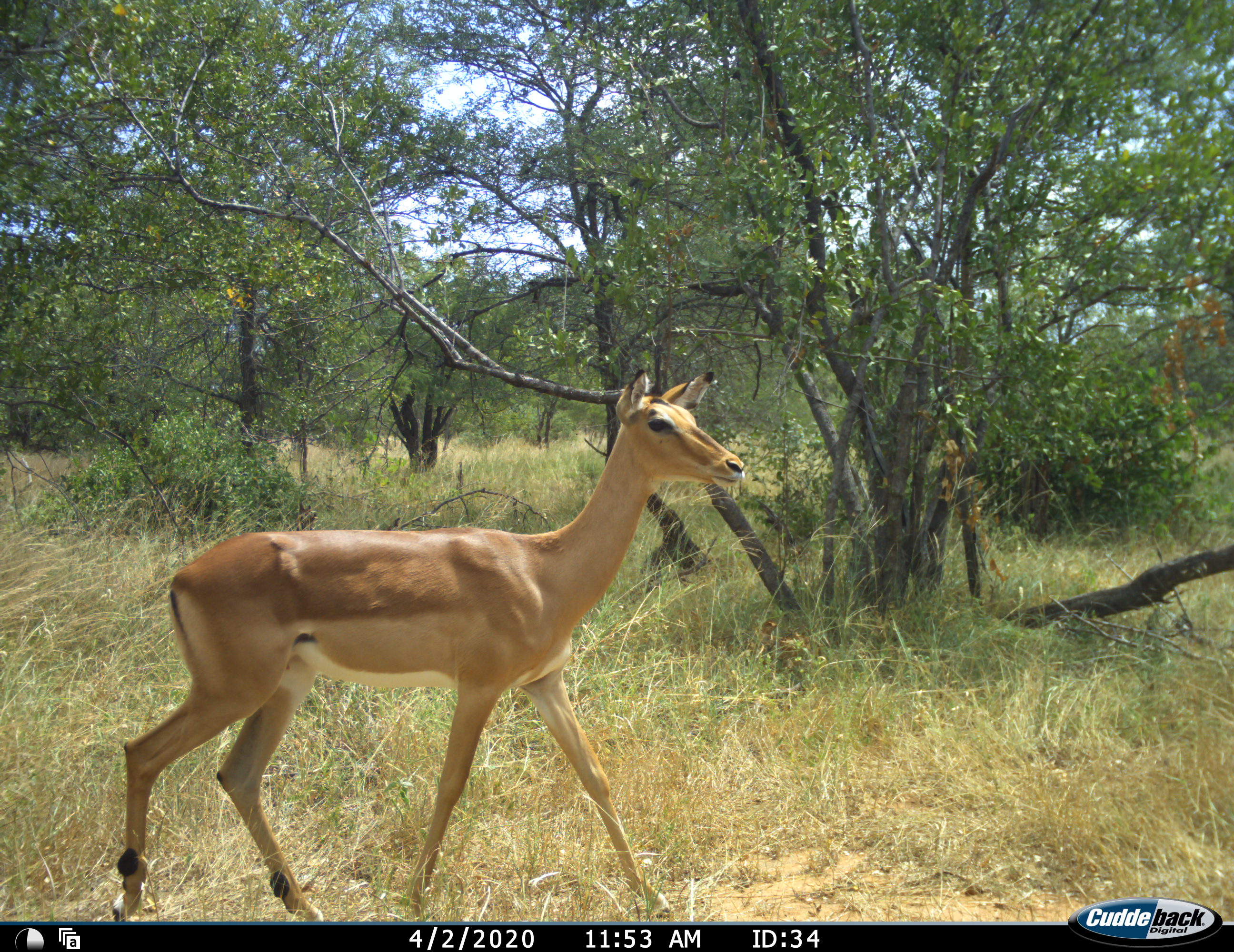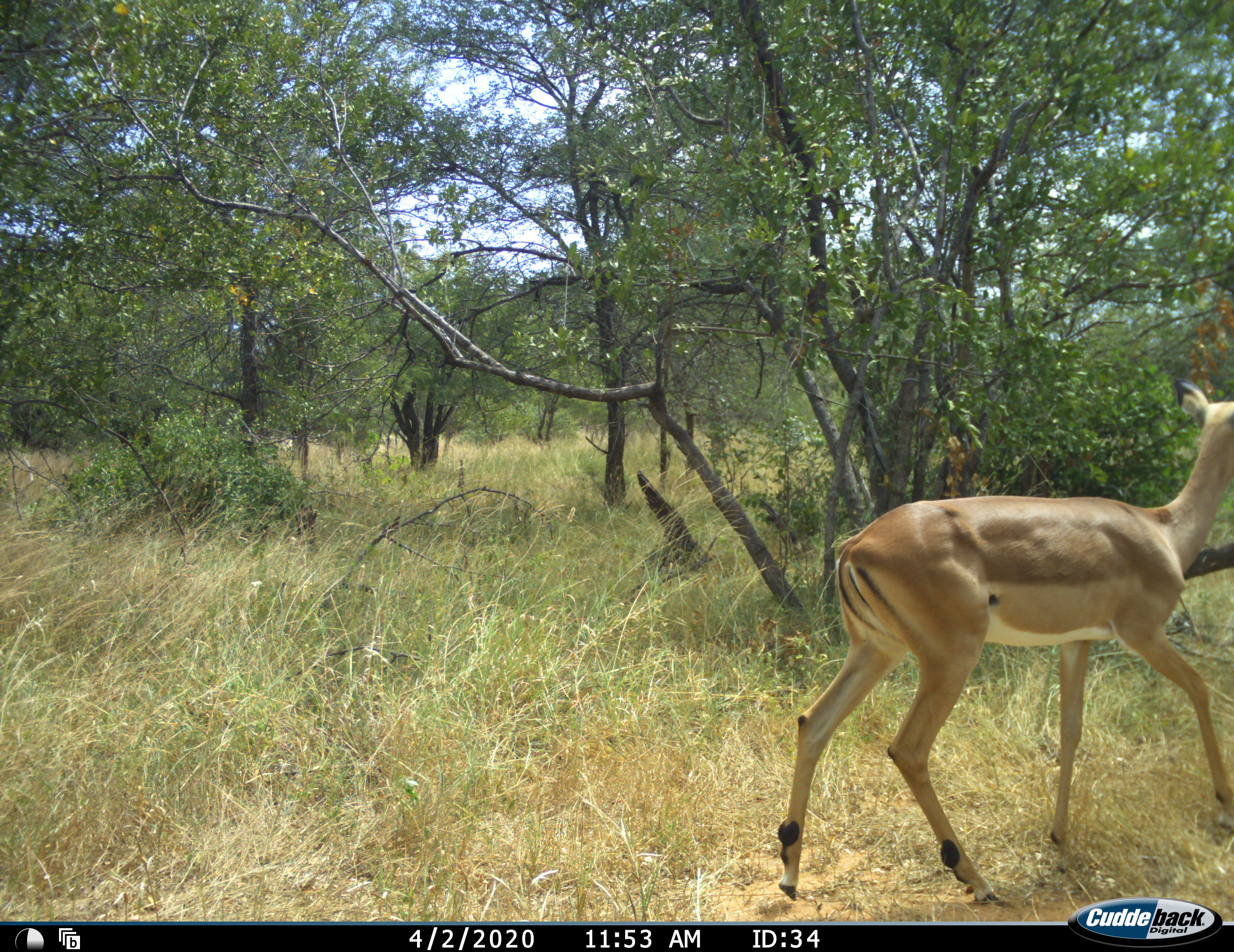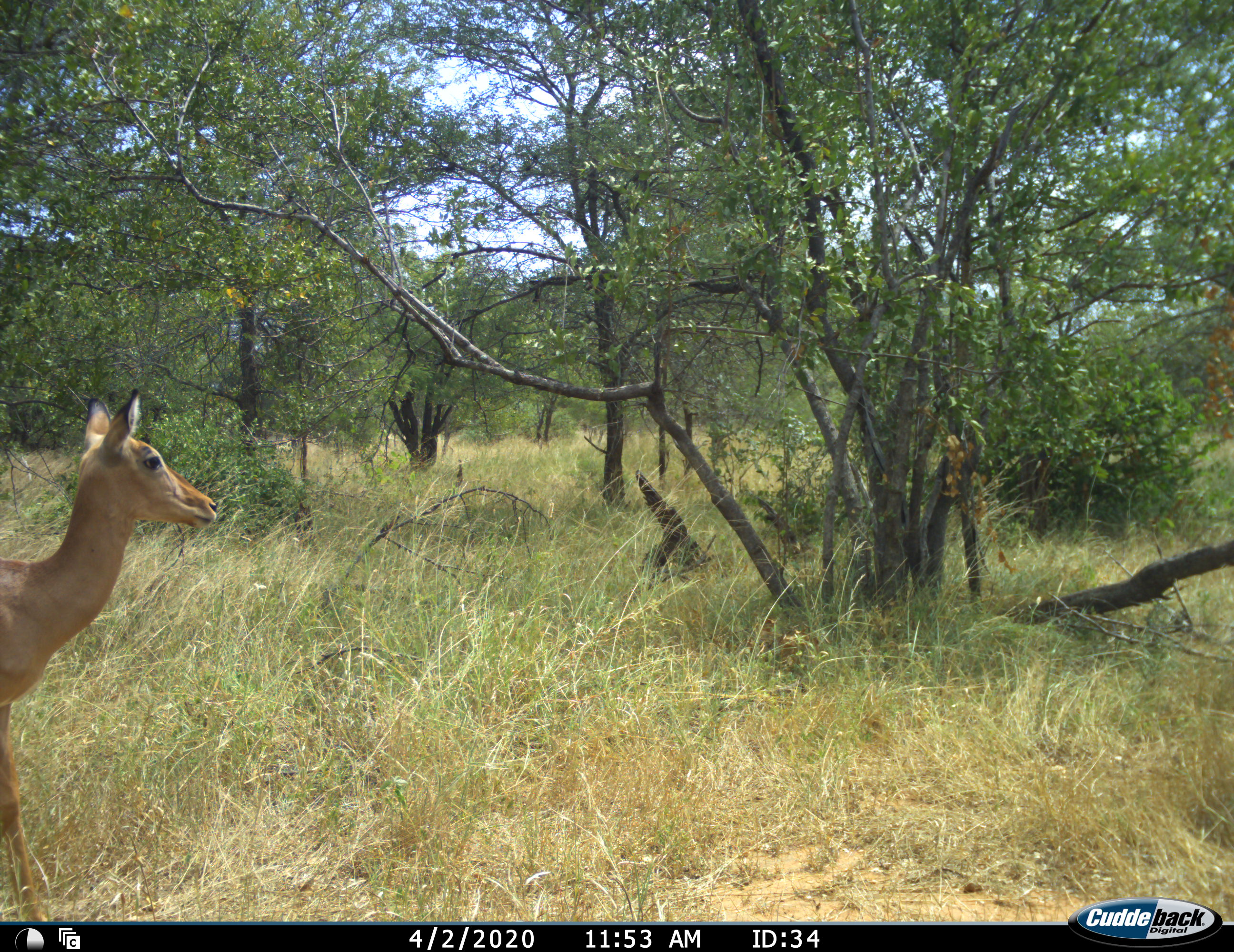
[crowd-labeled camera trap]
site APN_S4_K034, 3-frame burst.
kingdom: Animalia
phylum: Chordata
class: Mammalia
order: Artiodactyla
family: Bovidae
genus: Aepyceros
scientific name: Aepyceros melampus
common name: impala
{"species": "impala (Aepyceros melampus)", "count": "1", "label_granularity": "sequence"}